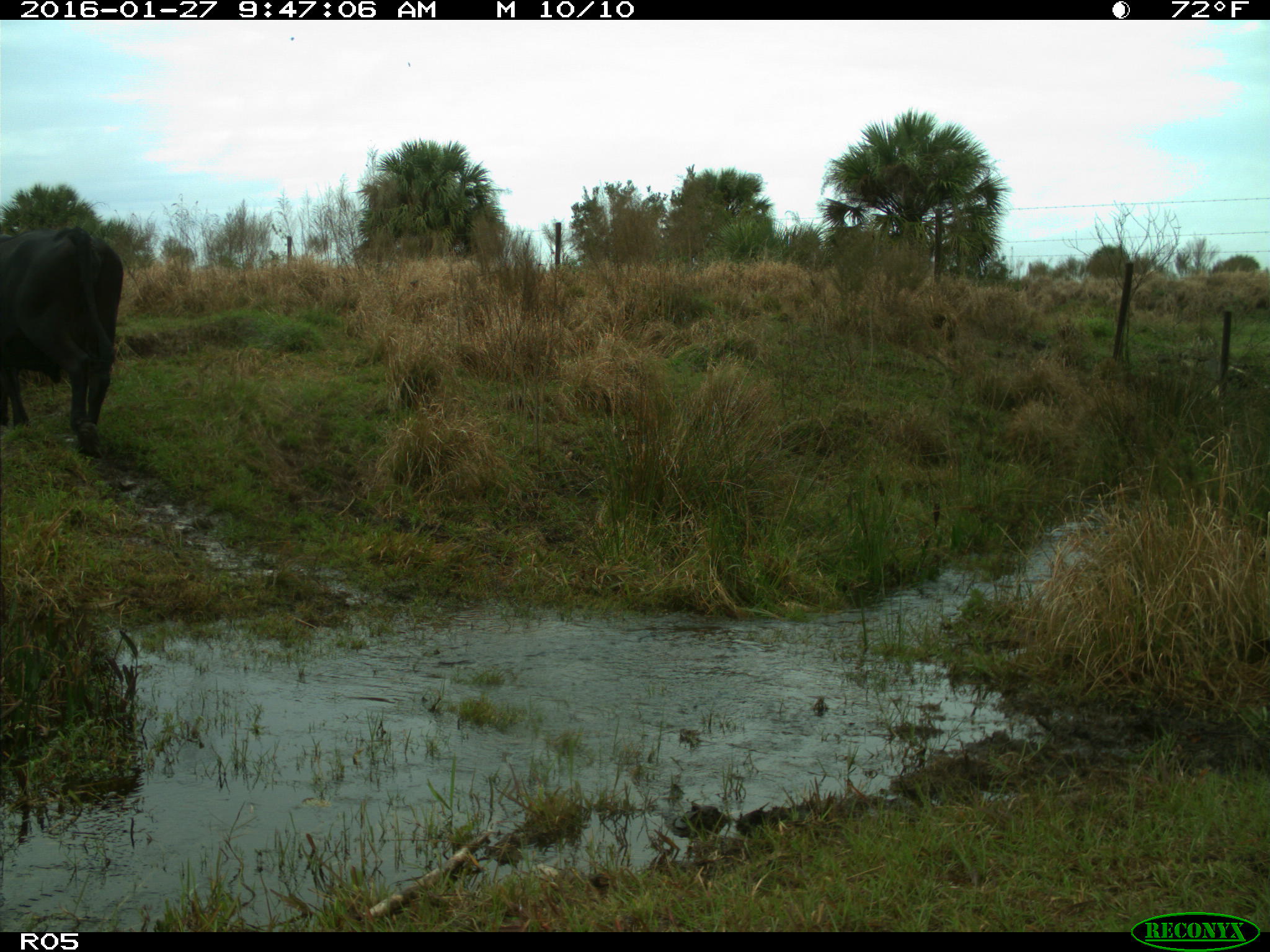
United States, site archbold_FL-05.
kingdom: Animalia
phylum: Chordata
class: Mammalia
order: Artiodactyla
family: Bovidae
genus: Bos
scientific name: Bos taurus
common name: domestic cow